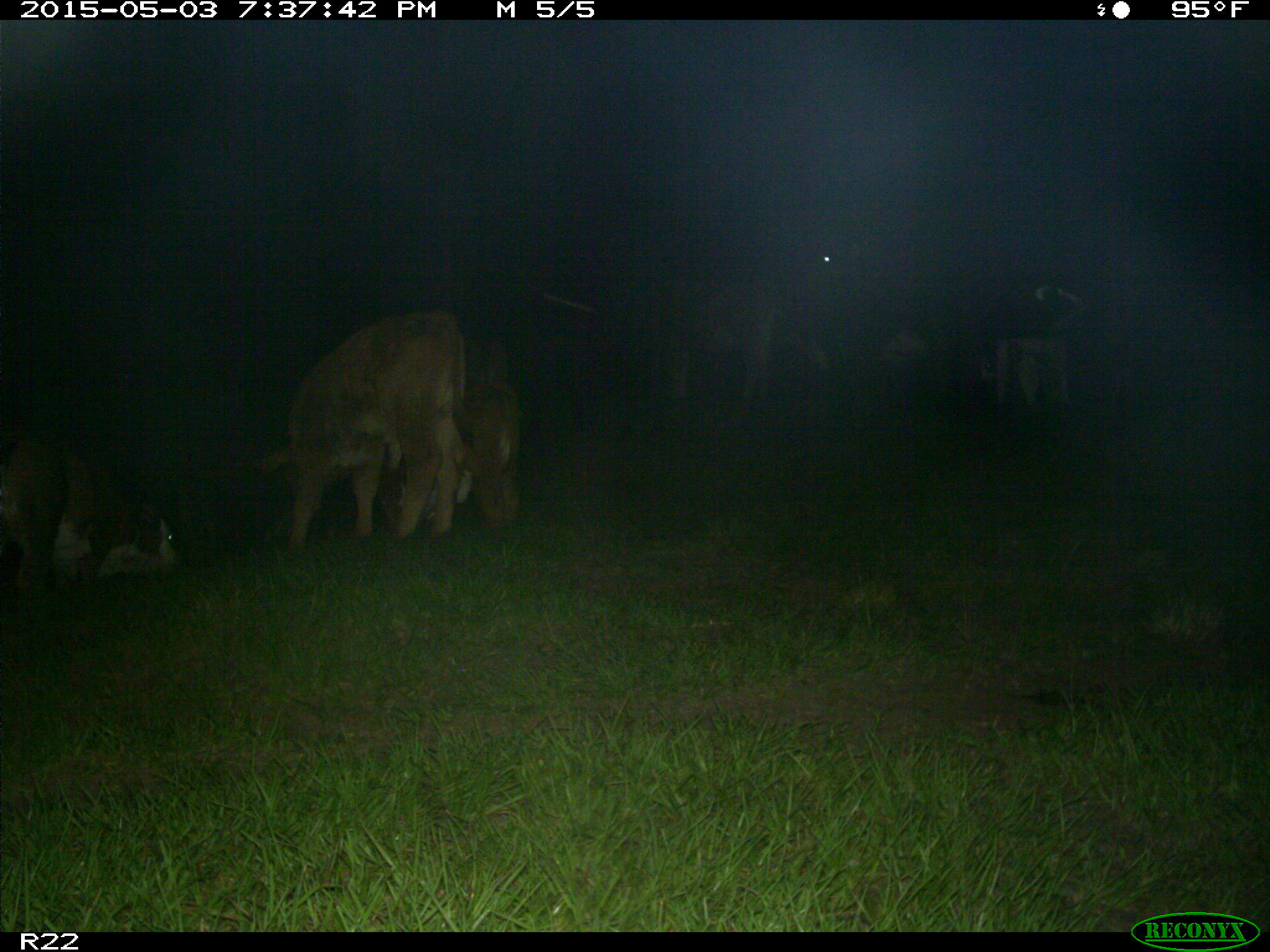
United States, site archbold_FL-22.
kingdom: Animalia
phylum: Chordata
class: Mammalia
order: Artiodactyla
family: Bovidae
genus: Bos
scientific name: Bos taurus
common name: domestic cow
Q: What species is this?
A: Bos taurus (domestic cow).